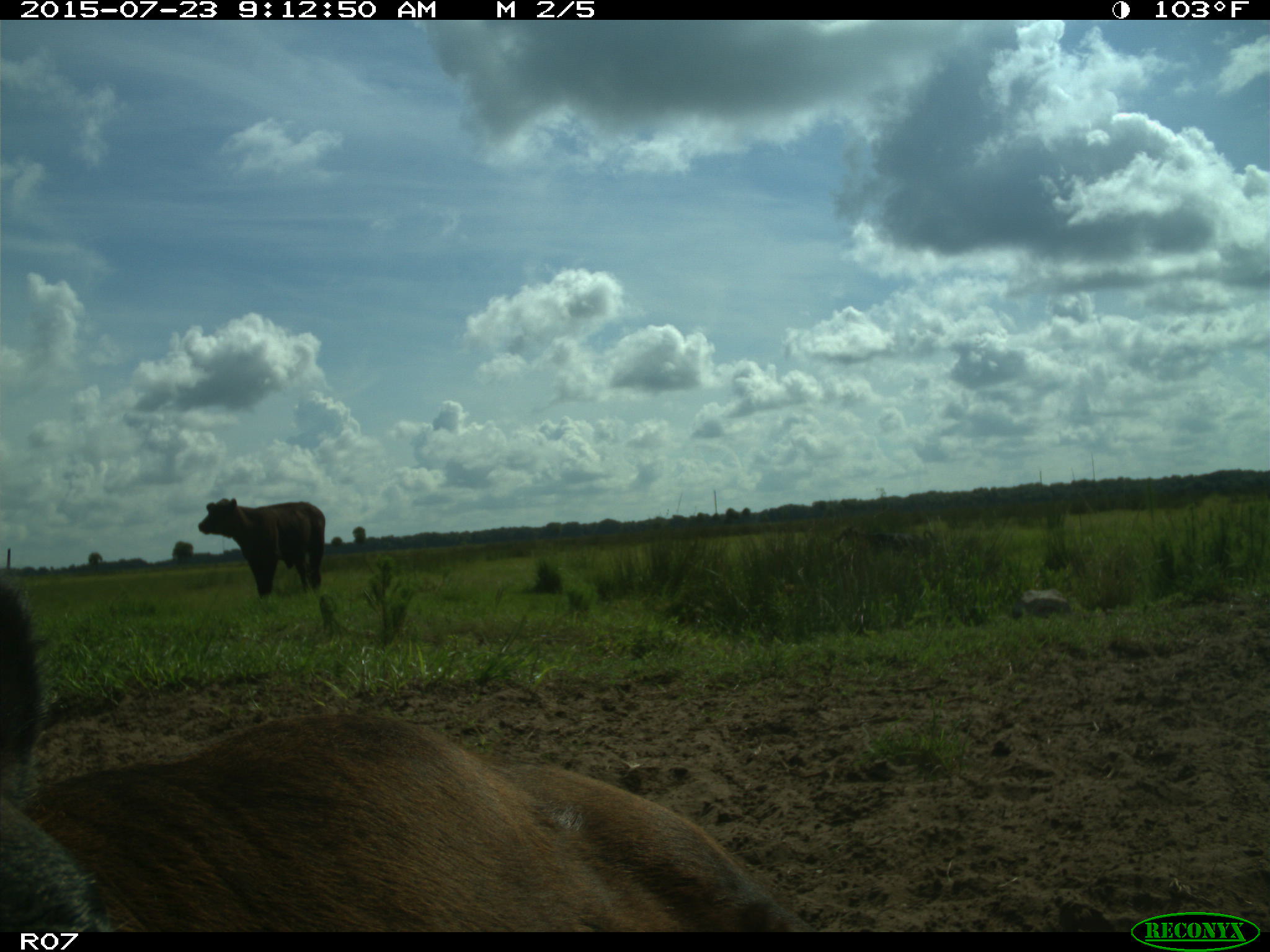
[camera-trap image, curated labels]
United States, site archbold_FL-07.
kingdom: Animalia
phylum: Chordata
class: Mammalia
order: Artiodactyla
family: Bovidae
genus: Bos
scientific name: Bos taurus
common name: domestic cow